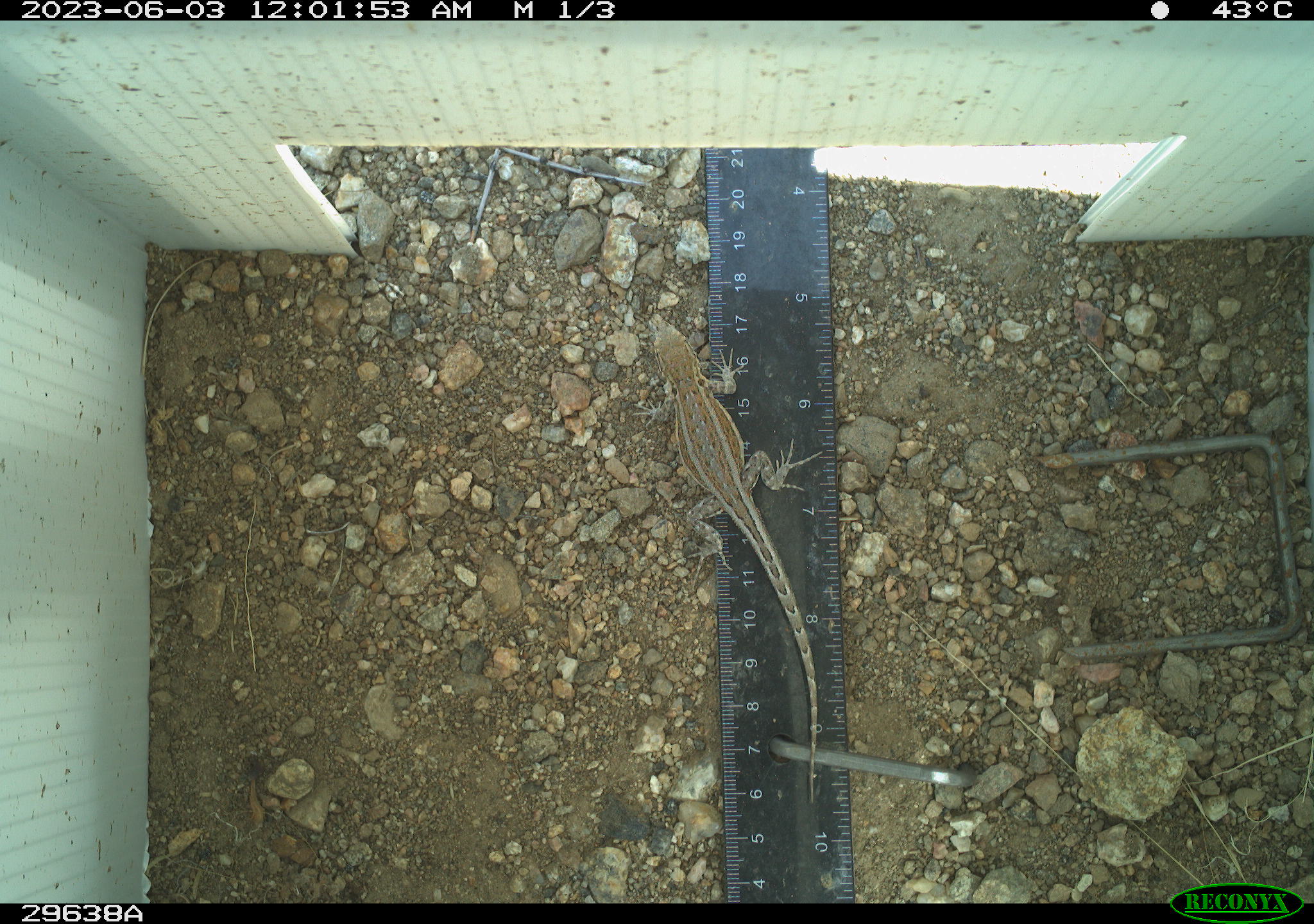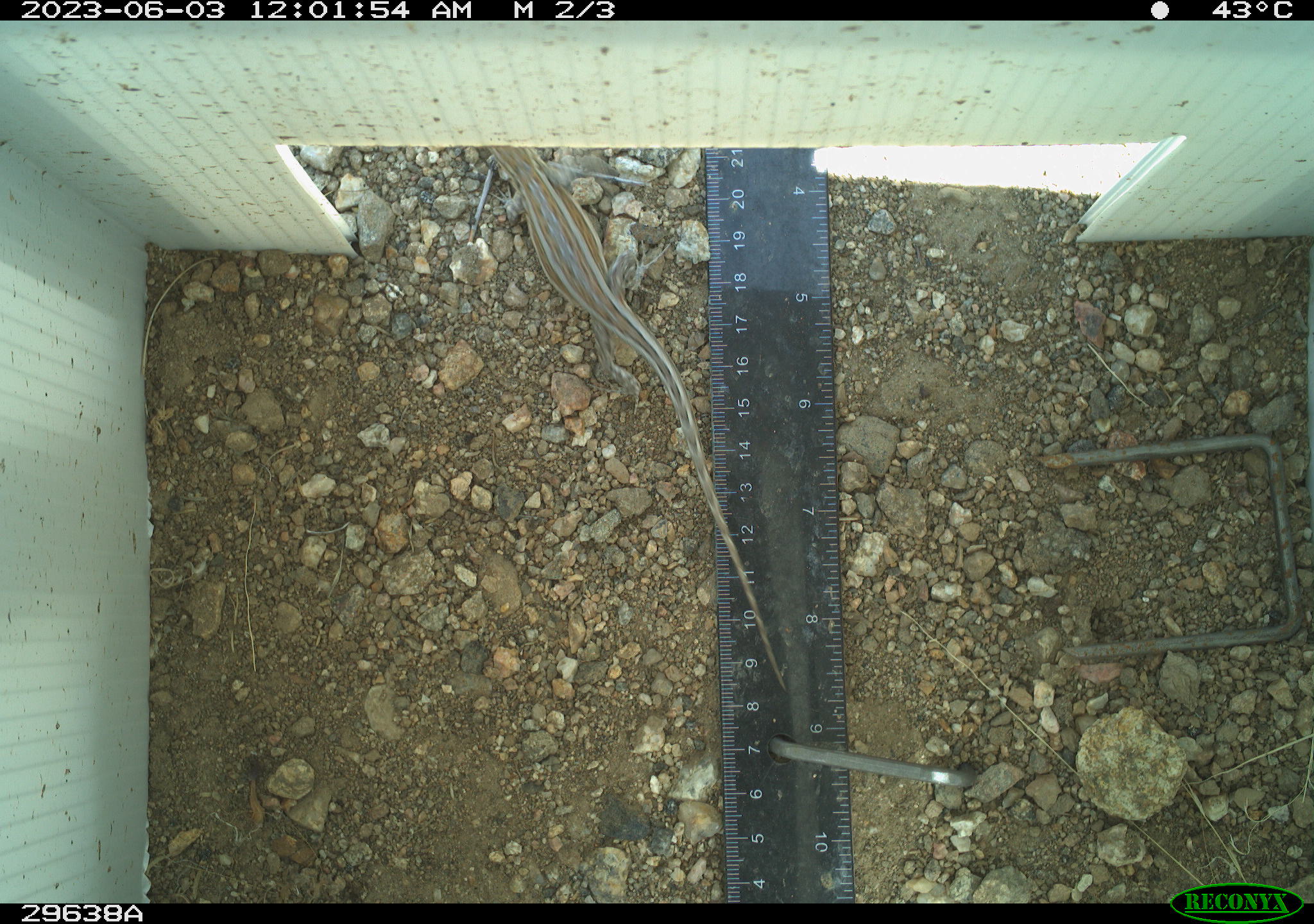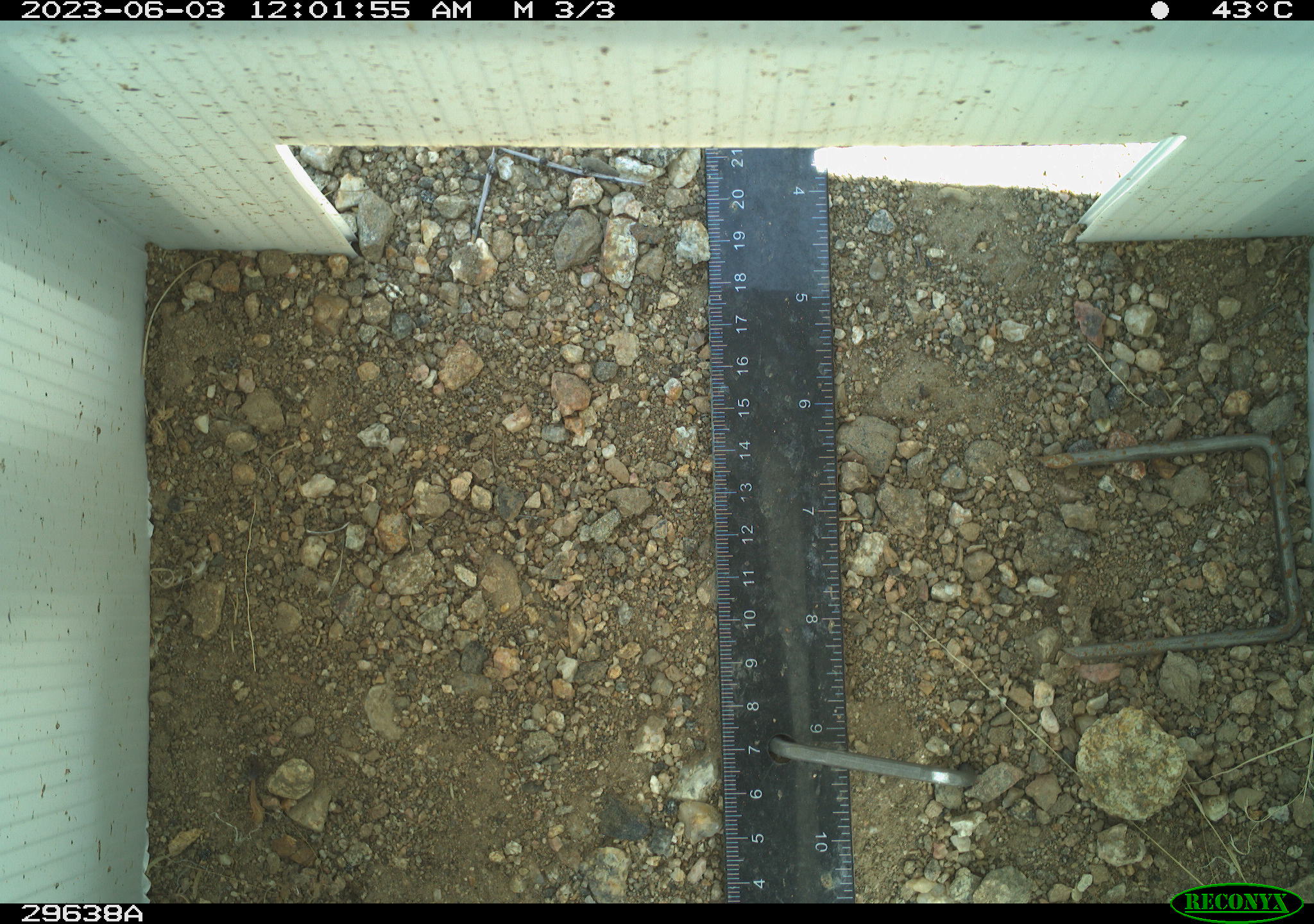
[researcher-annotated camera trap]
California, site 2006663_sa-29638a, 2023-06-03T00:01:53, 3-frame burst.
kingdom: Animalia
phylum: Chordata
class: Reptilia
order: Squamata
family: Phrynosomatidae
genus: Sceloporus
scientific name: Sceloporus graciosus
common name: common sagebrush lizard